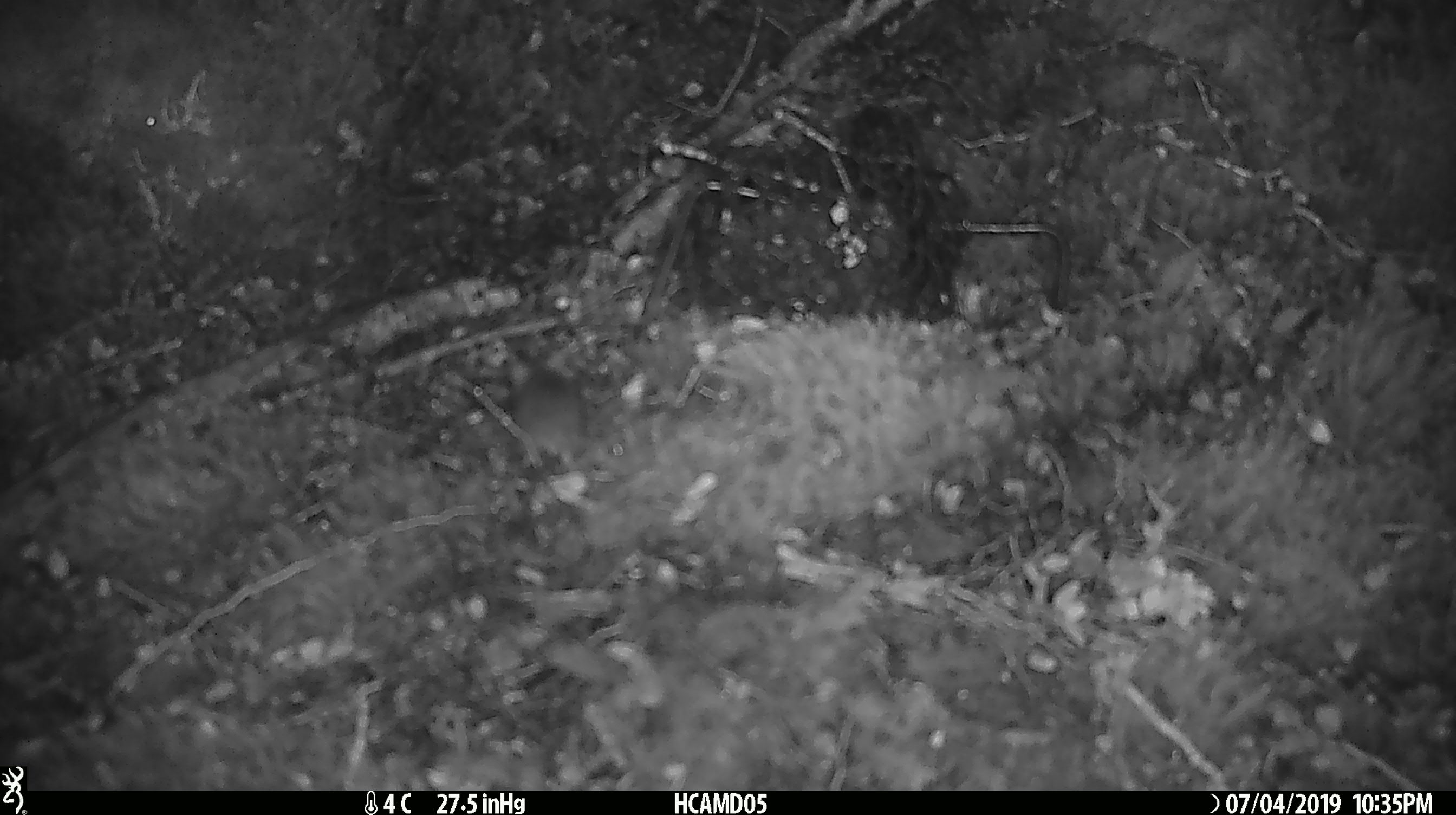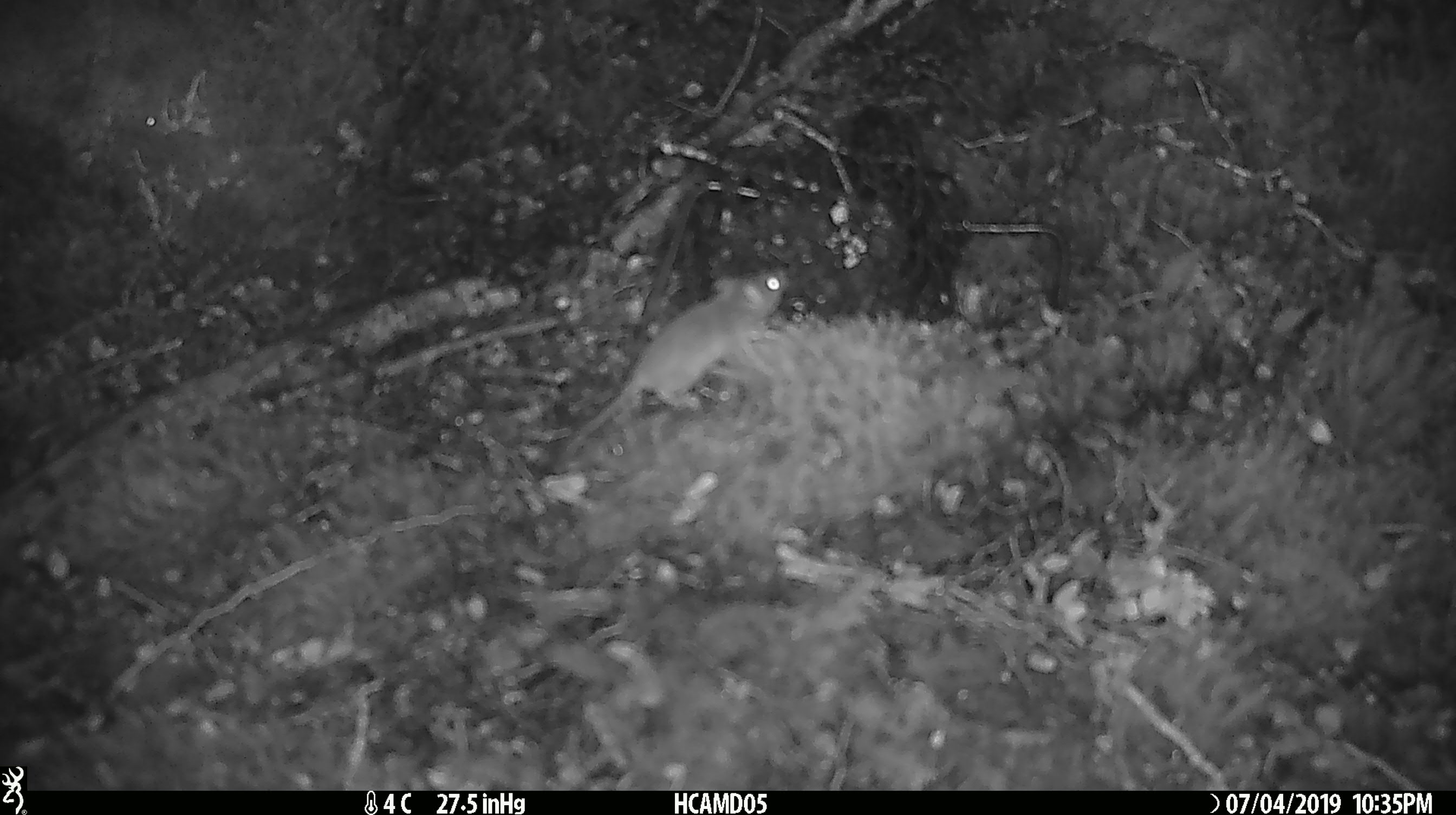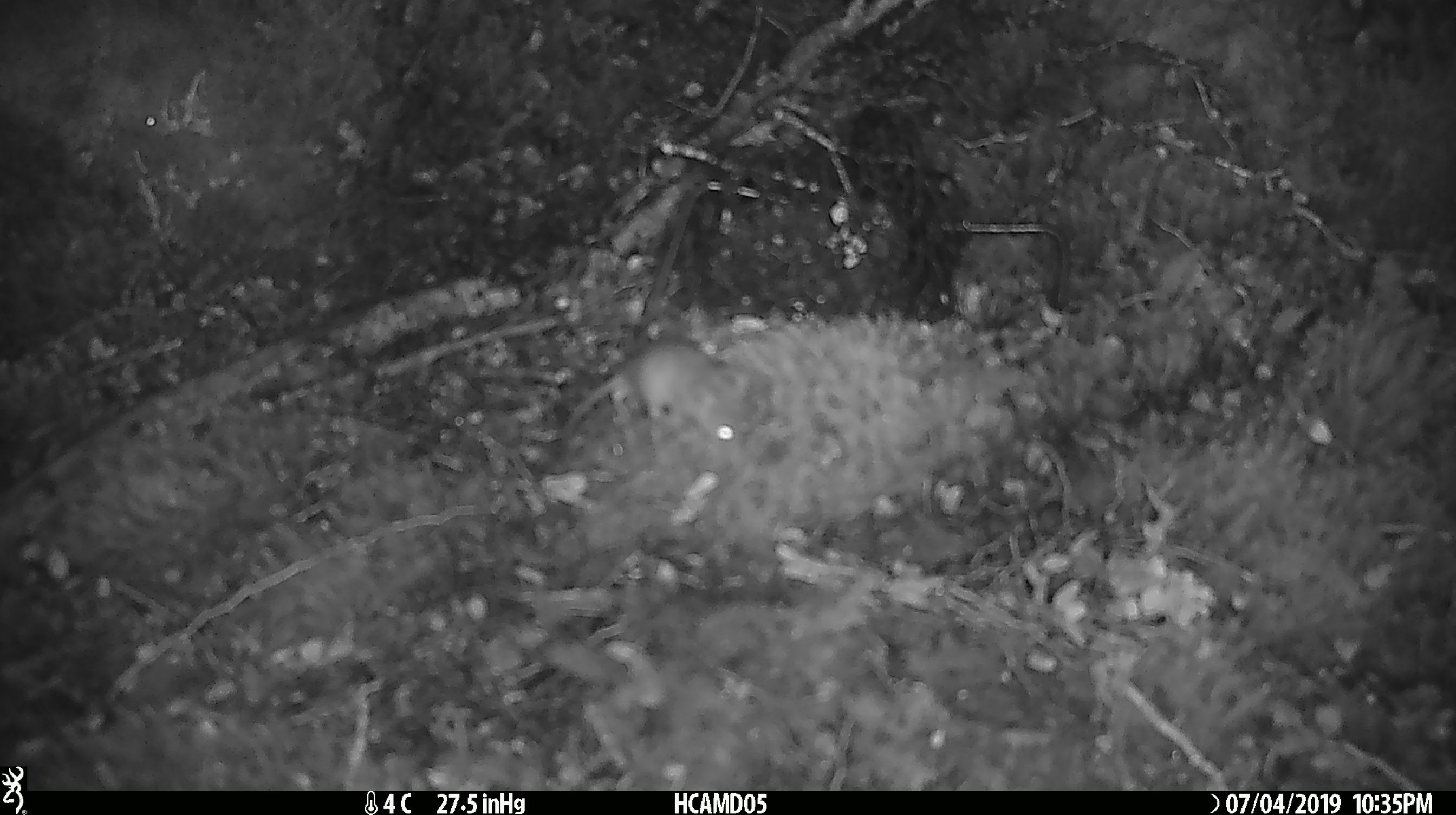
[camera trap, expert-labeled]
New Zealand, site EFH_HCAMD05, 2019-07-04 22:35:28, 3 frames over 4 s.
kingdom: Animalia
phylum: Chordata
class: Mammalia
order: Rodentia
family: Muridae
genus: Mus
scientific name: Mus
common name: mouse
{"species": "mouse (Mus)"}